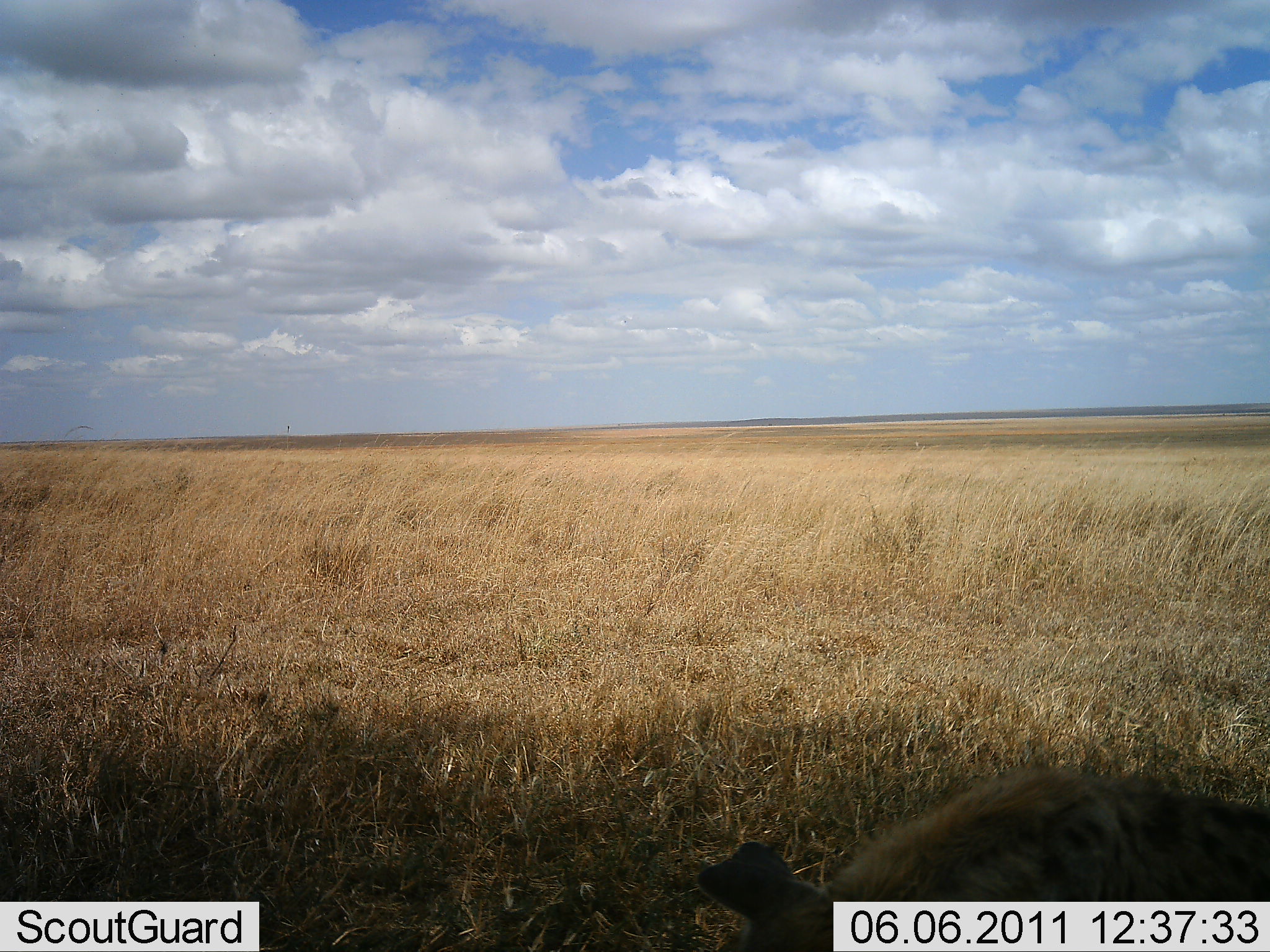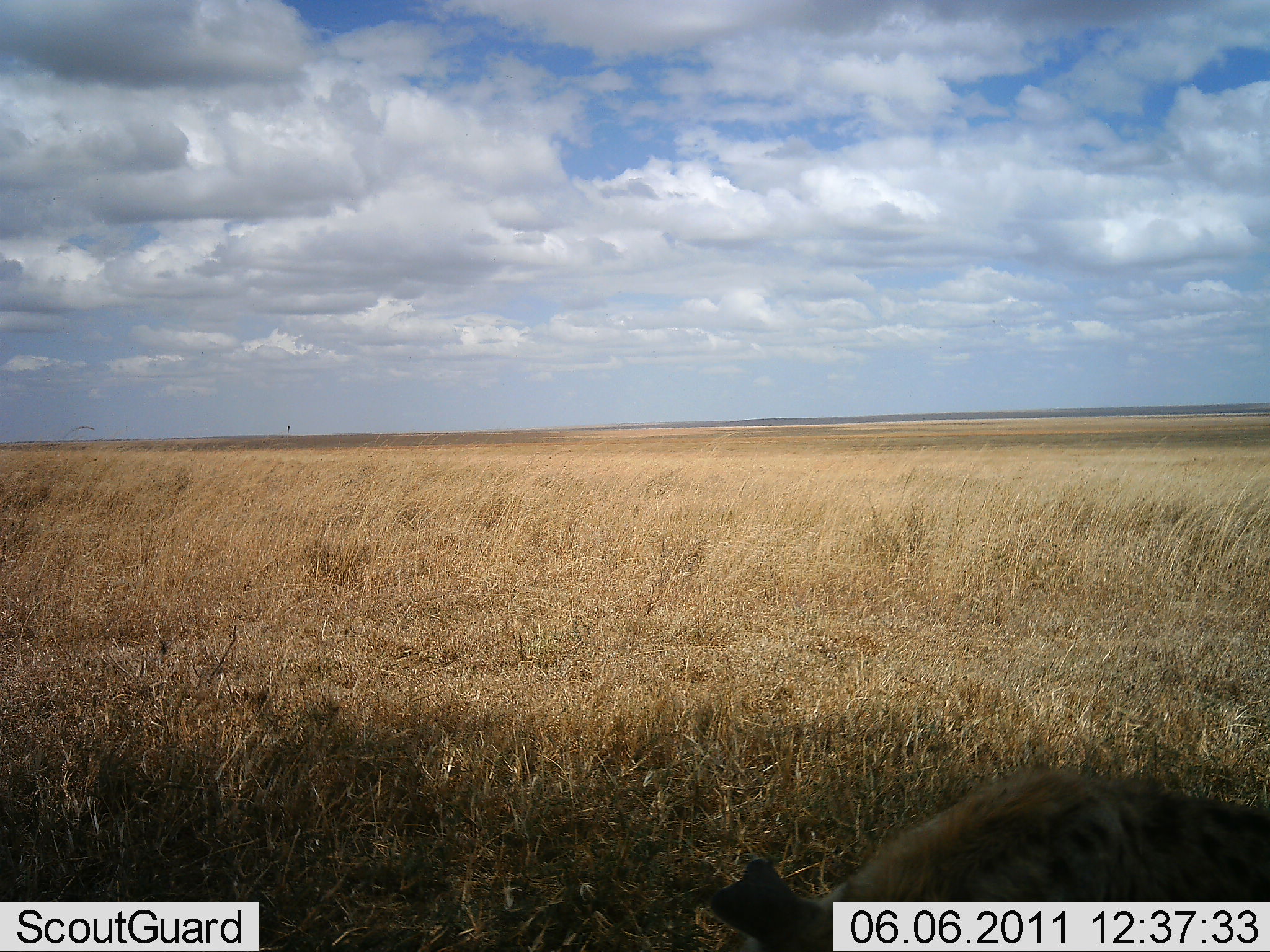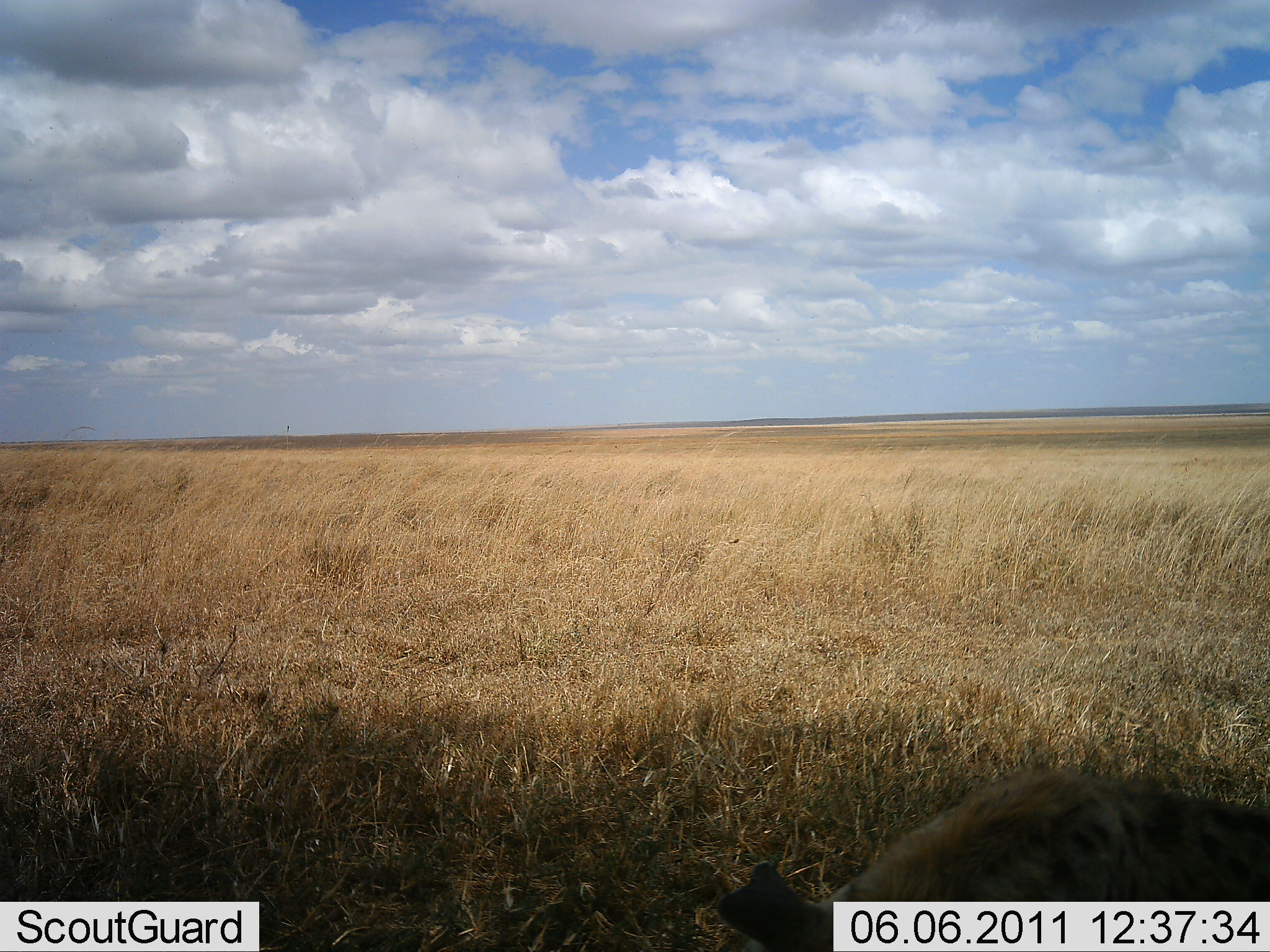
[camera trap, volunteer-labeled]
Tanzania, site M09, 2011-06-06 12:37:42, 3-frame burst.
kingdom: Animalia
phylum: Chordata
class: Mammalia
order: Carnivora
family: Hyaenidae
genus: Crocuta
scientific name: Crocuta crocuta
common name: spotted hyena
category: hyenaspotted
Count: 1.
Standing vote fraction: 30%.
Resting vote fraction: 60%.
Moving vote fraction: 10%.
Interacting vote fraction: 0%.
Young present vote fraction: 0%.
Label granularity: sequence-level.